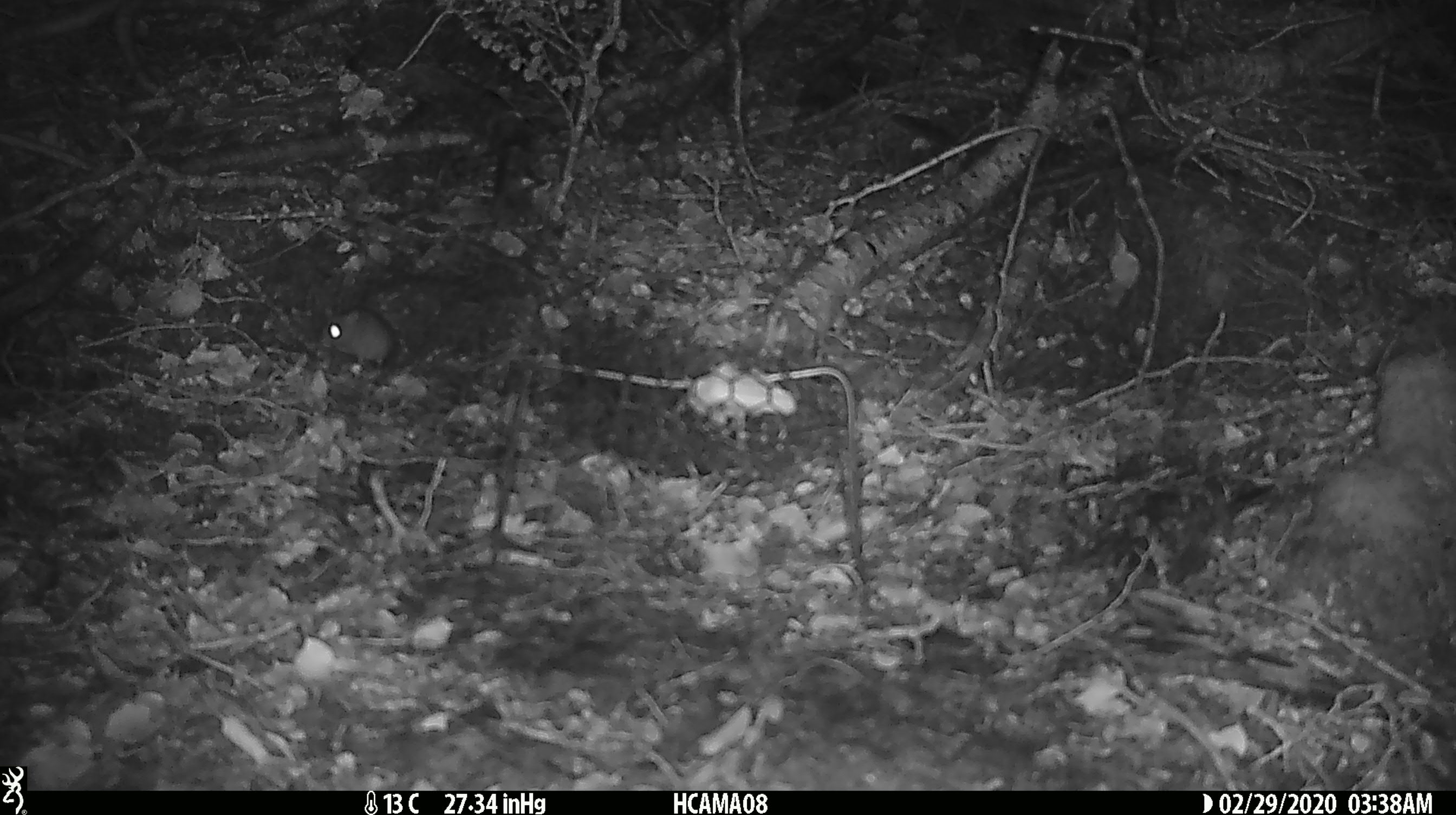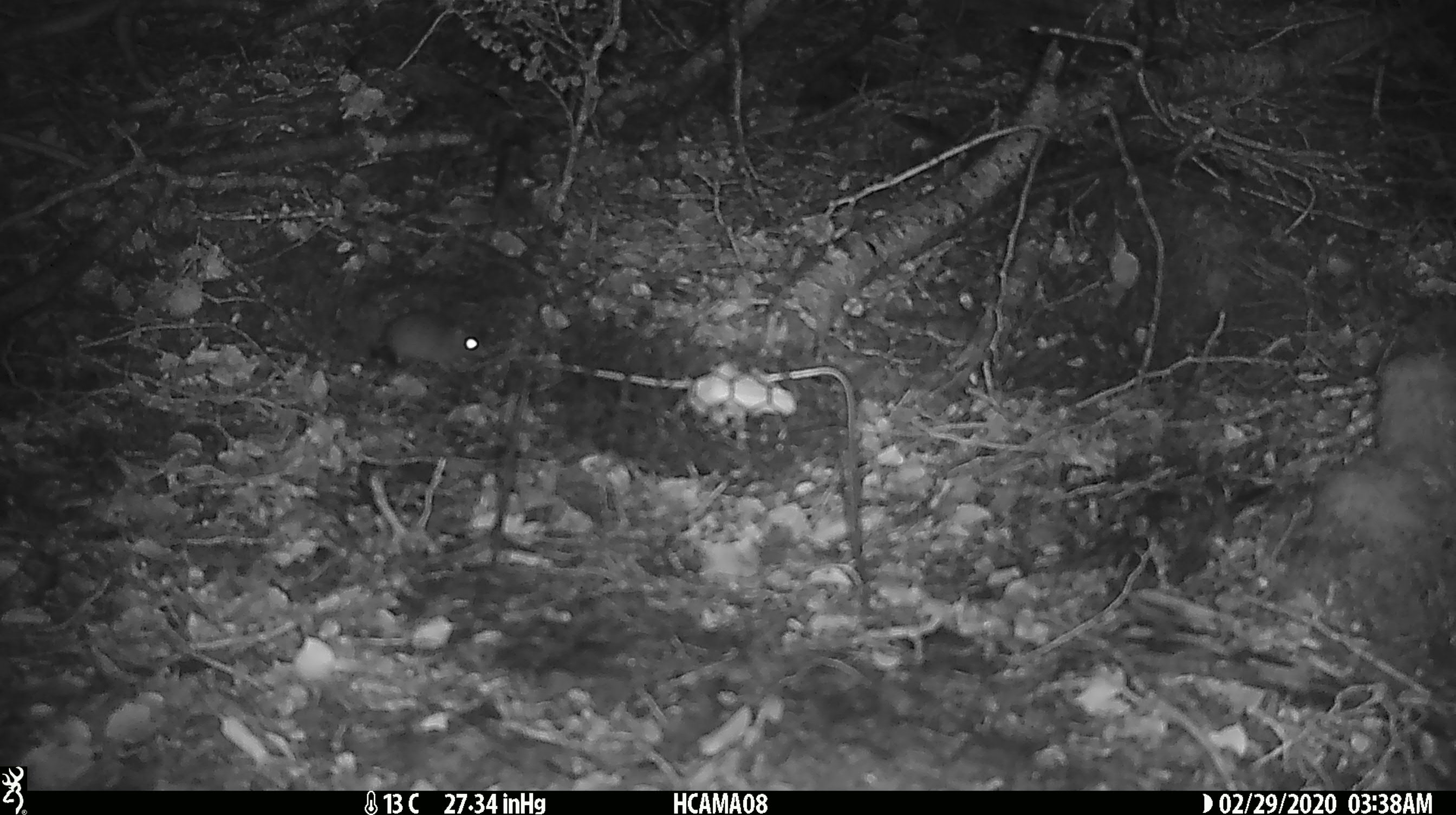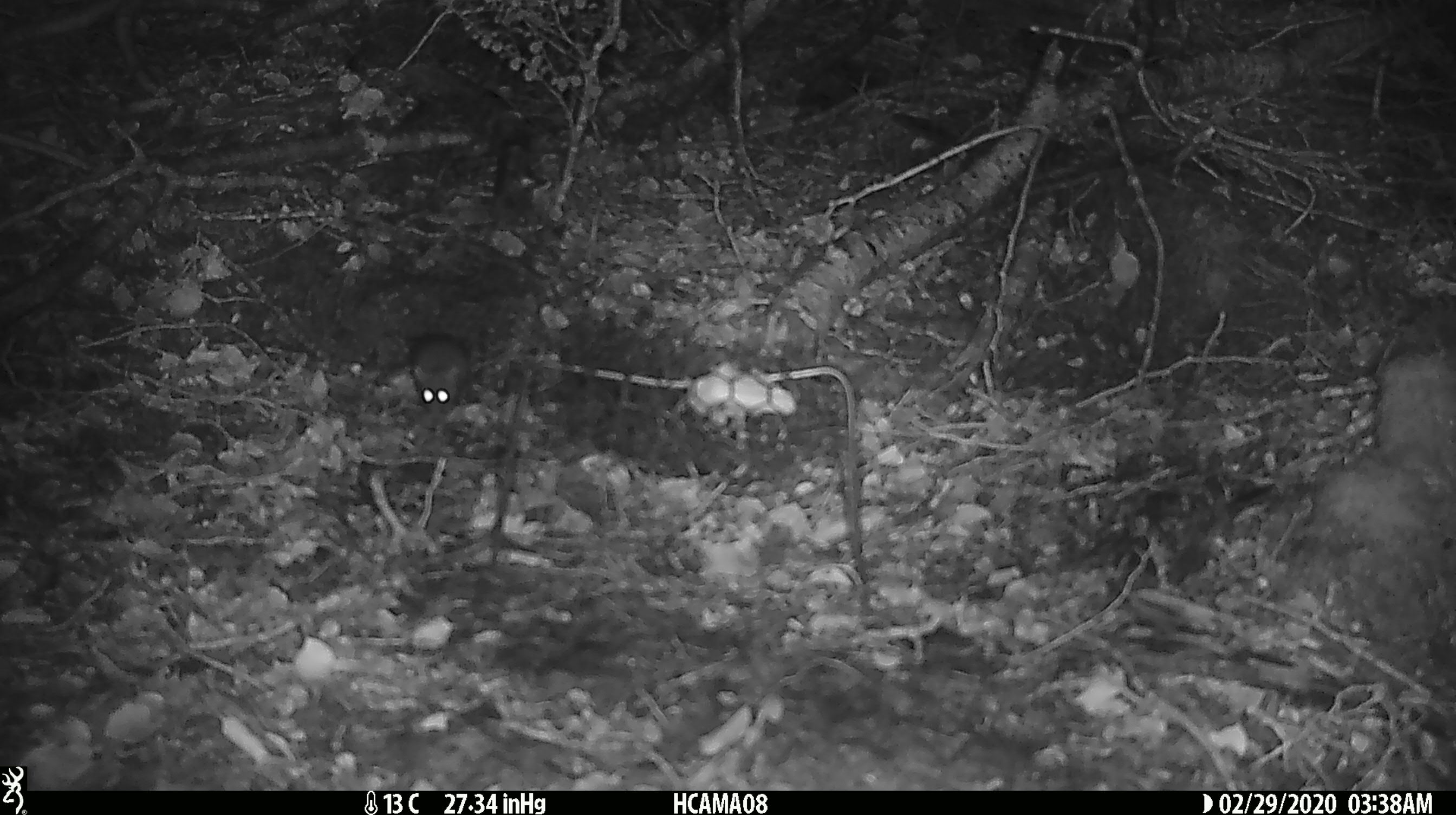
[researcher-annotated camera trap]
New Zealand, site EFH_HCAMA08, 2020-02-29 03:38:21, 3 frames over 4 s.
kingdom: Animalia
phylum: Chordata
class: Mammalia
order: Rodentia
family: Muridae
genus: Mus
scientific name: Mus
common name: mouse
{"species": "mouse (Mus)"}